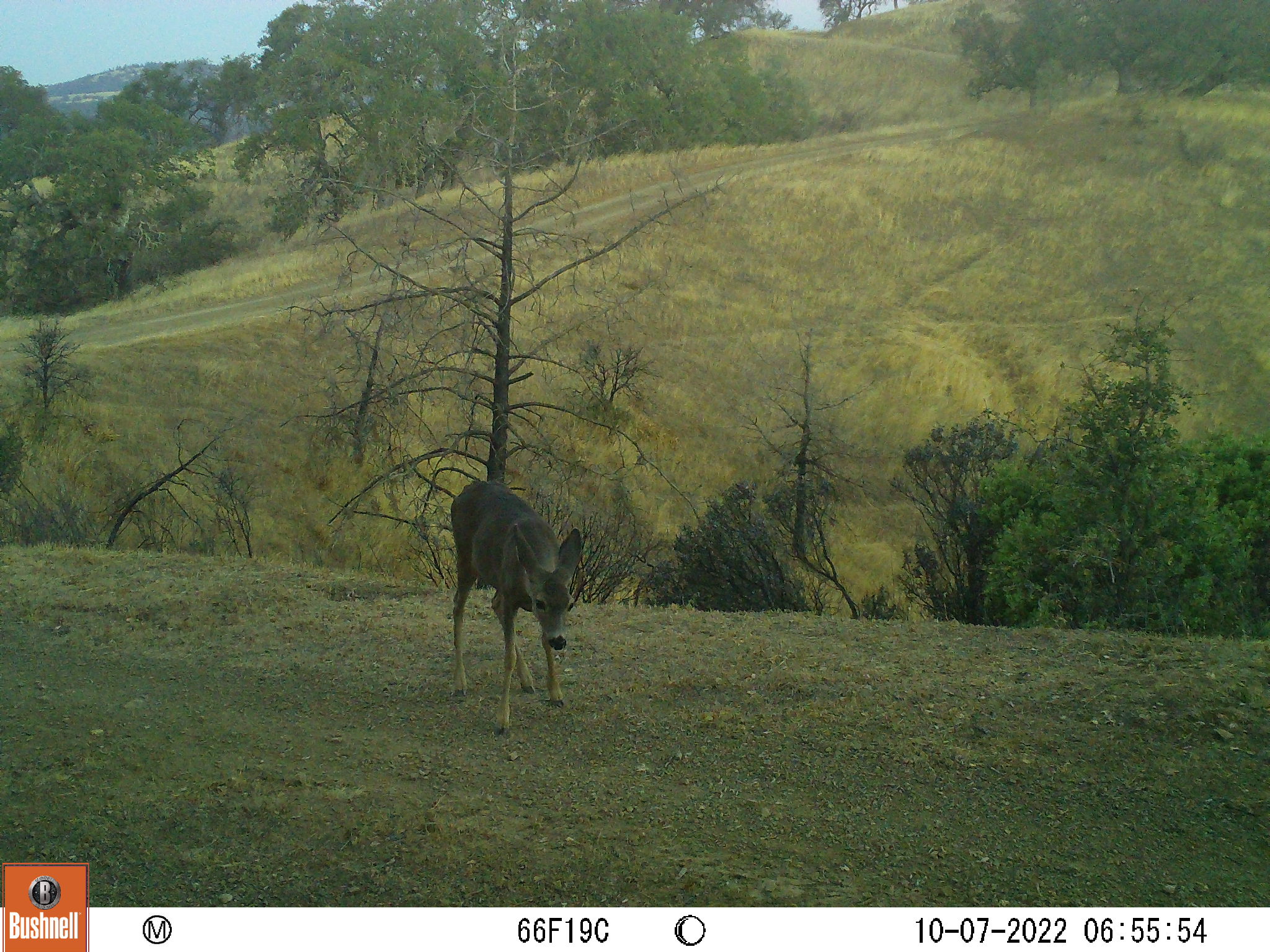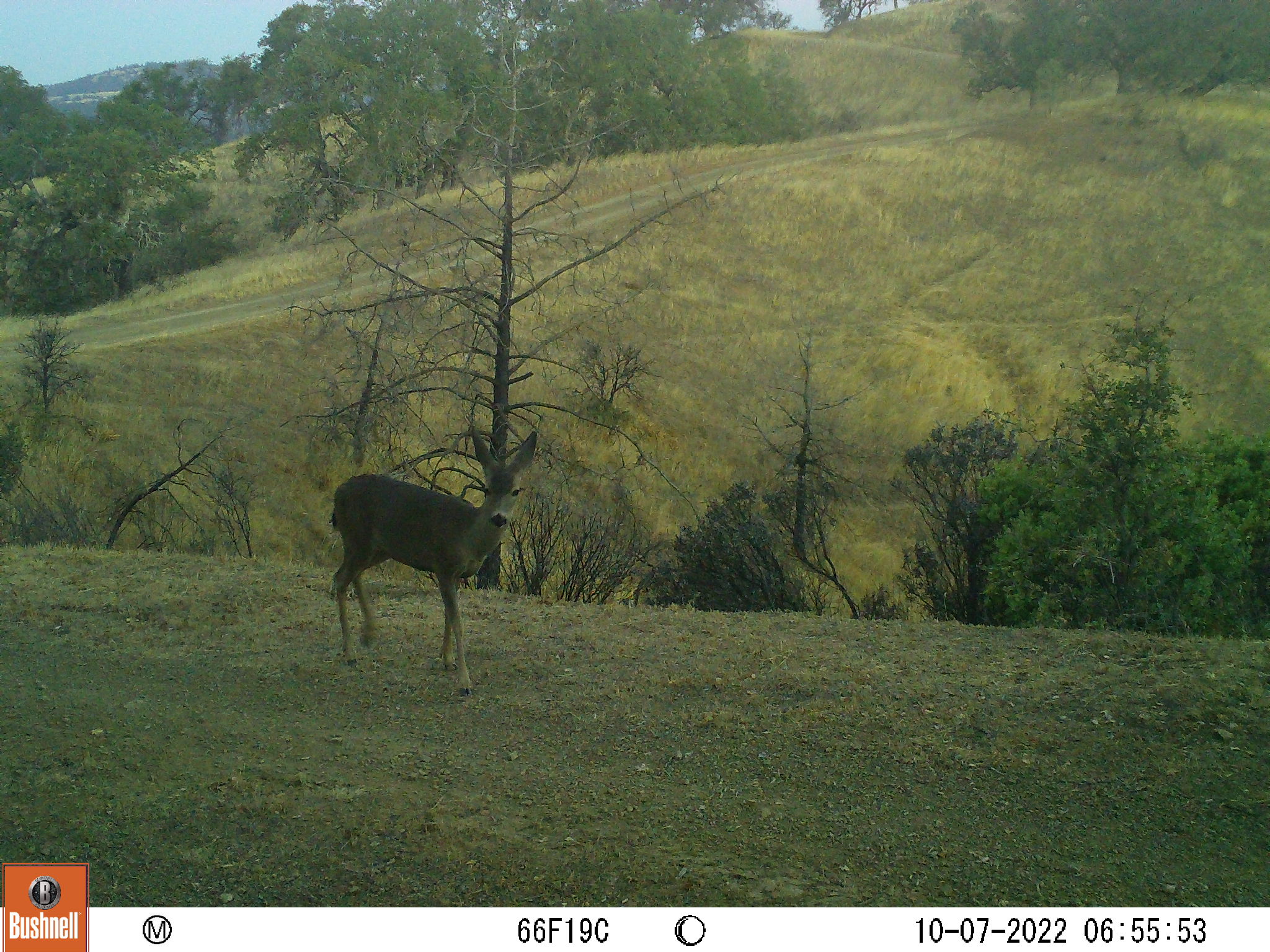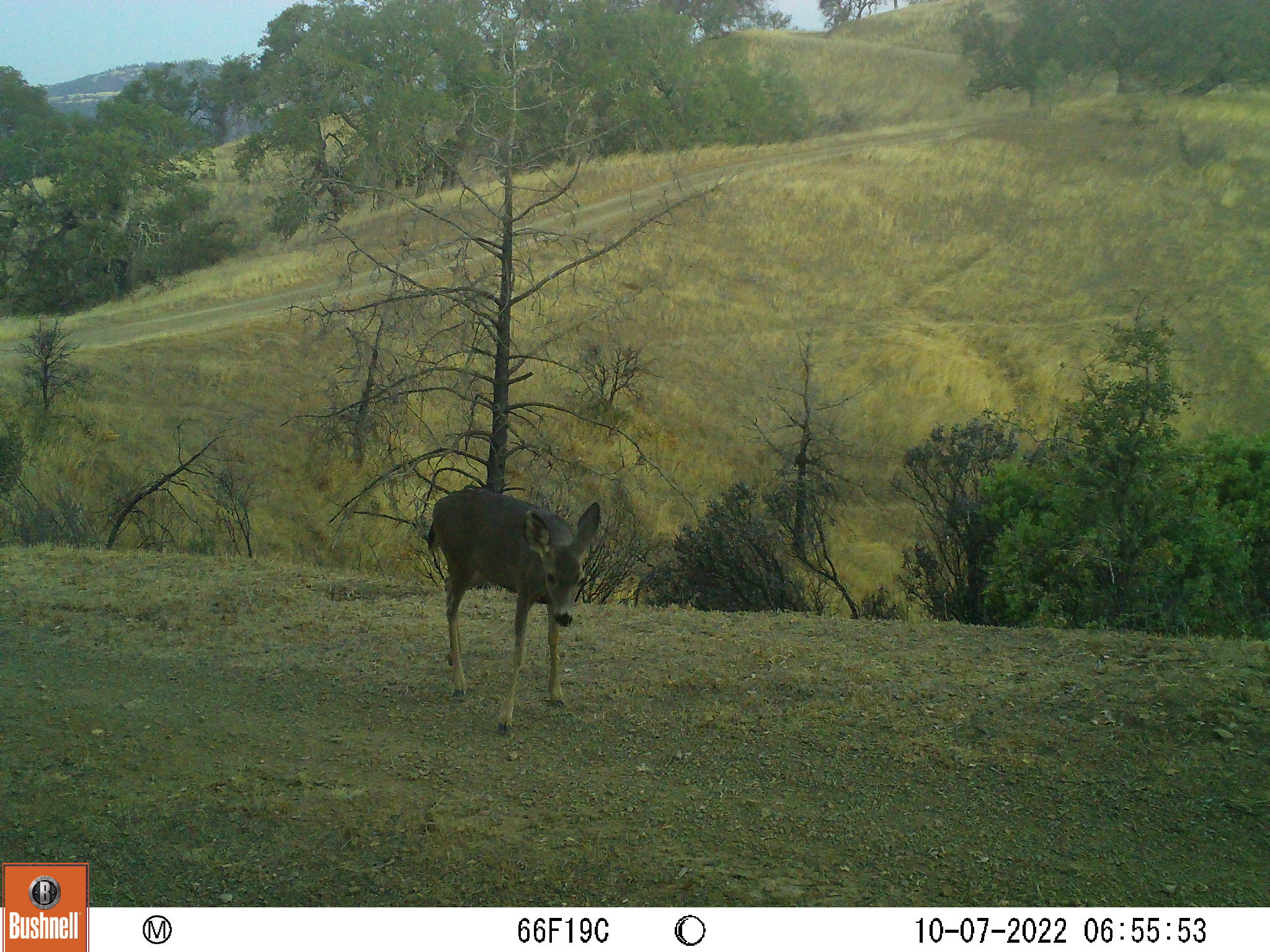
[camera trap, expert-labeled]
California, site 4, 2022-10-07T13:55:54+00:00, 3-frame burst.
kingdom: Animalia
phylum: Chordata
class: Mammalia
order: Artiodactyla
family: Cervidae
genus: Odocoileus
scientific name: Odocoileus hemionus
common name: mule deer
Mule deer (Odocoileus hemionus).